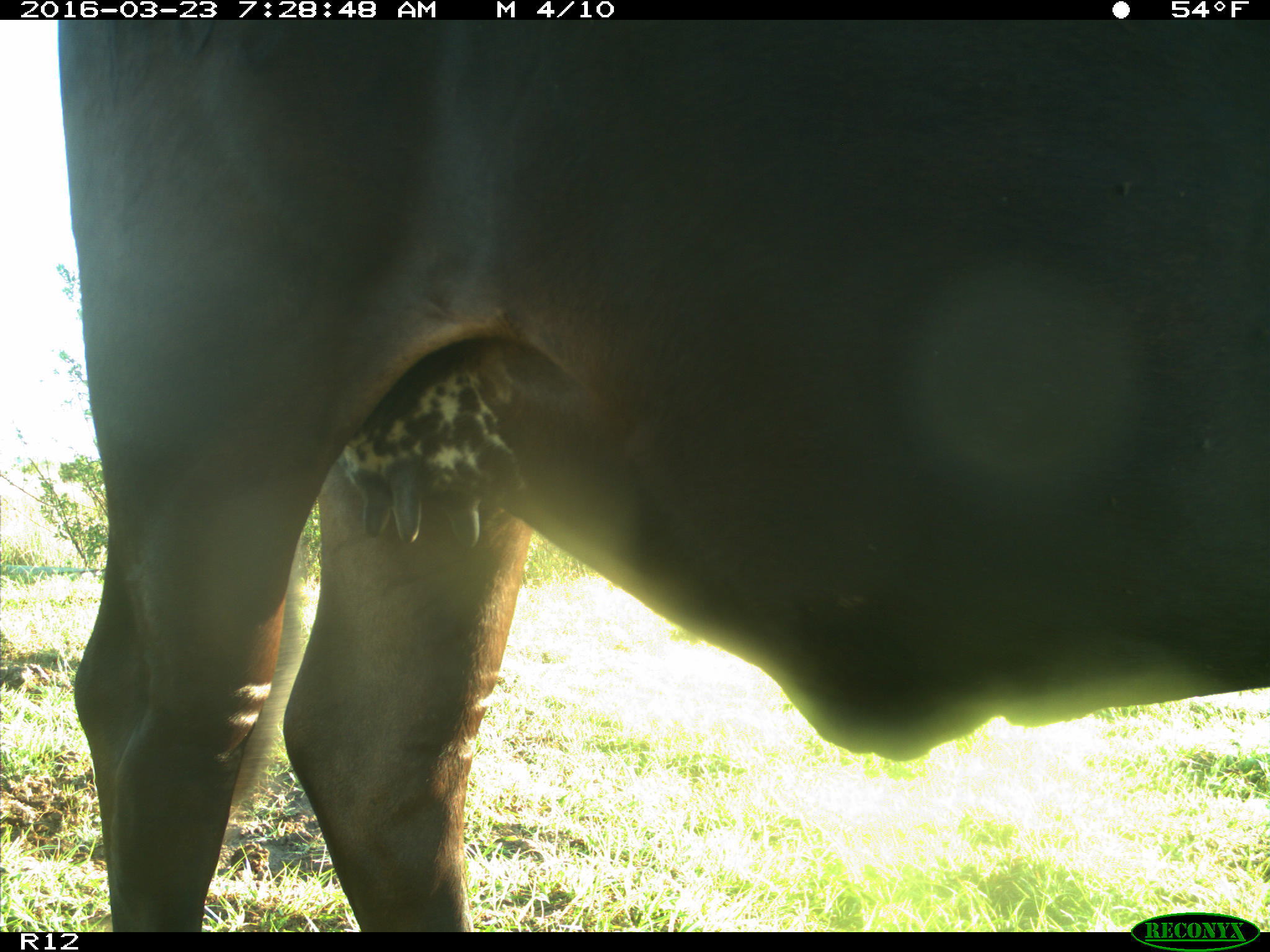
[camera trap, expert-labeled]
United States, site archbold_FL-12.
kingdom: Animalia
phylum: Chordata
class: Mammalia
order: Artiodactyla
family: Bovidae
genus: Bos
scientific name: Bos taurus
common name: domestic cow